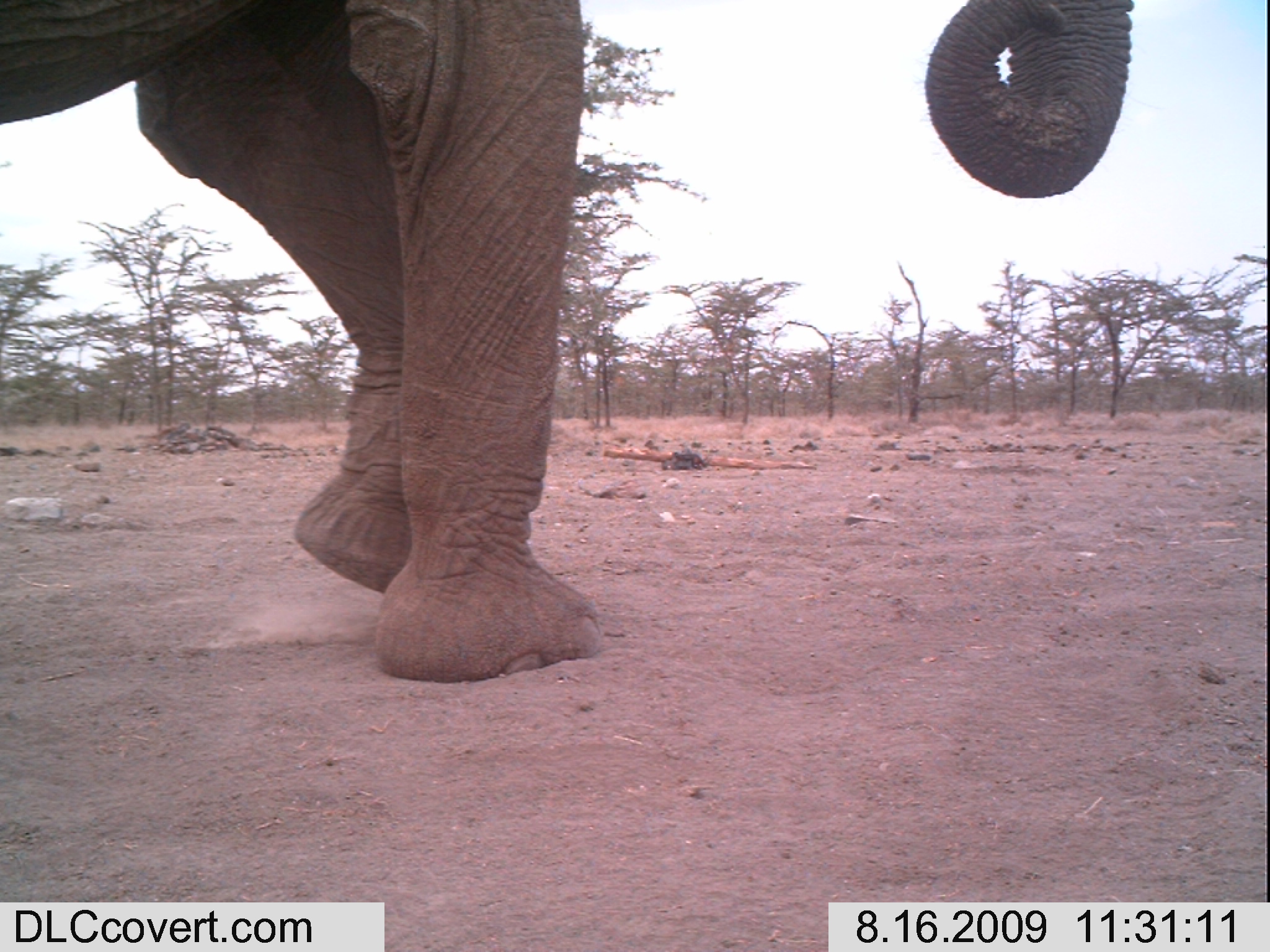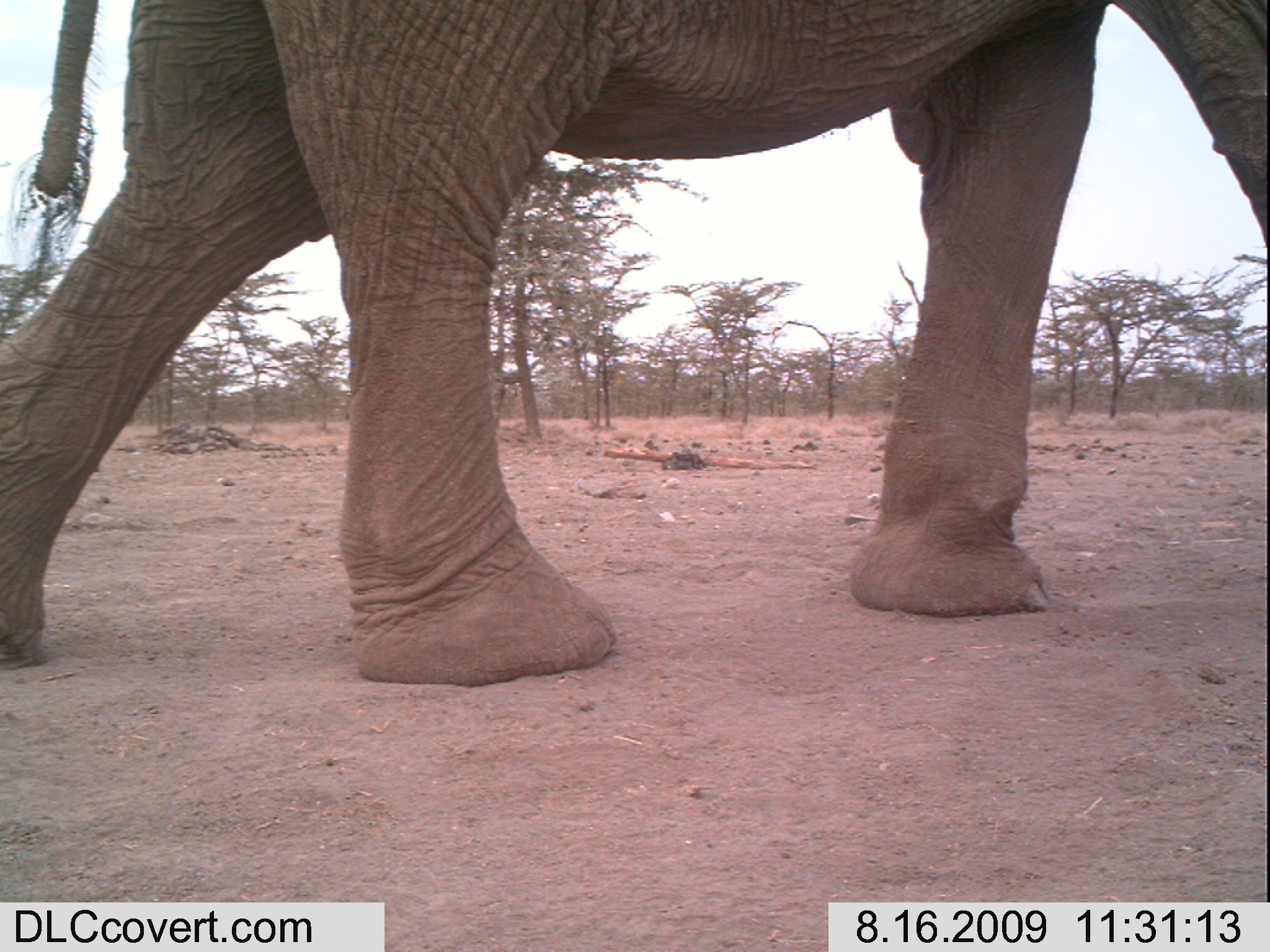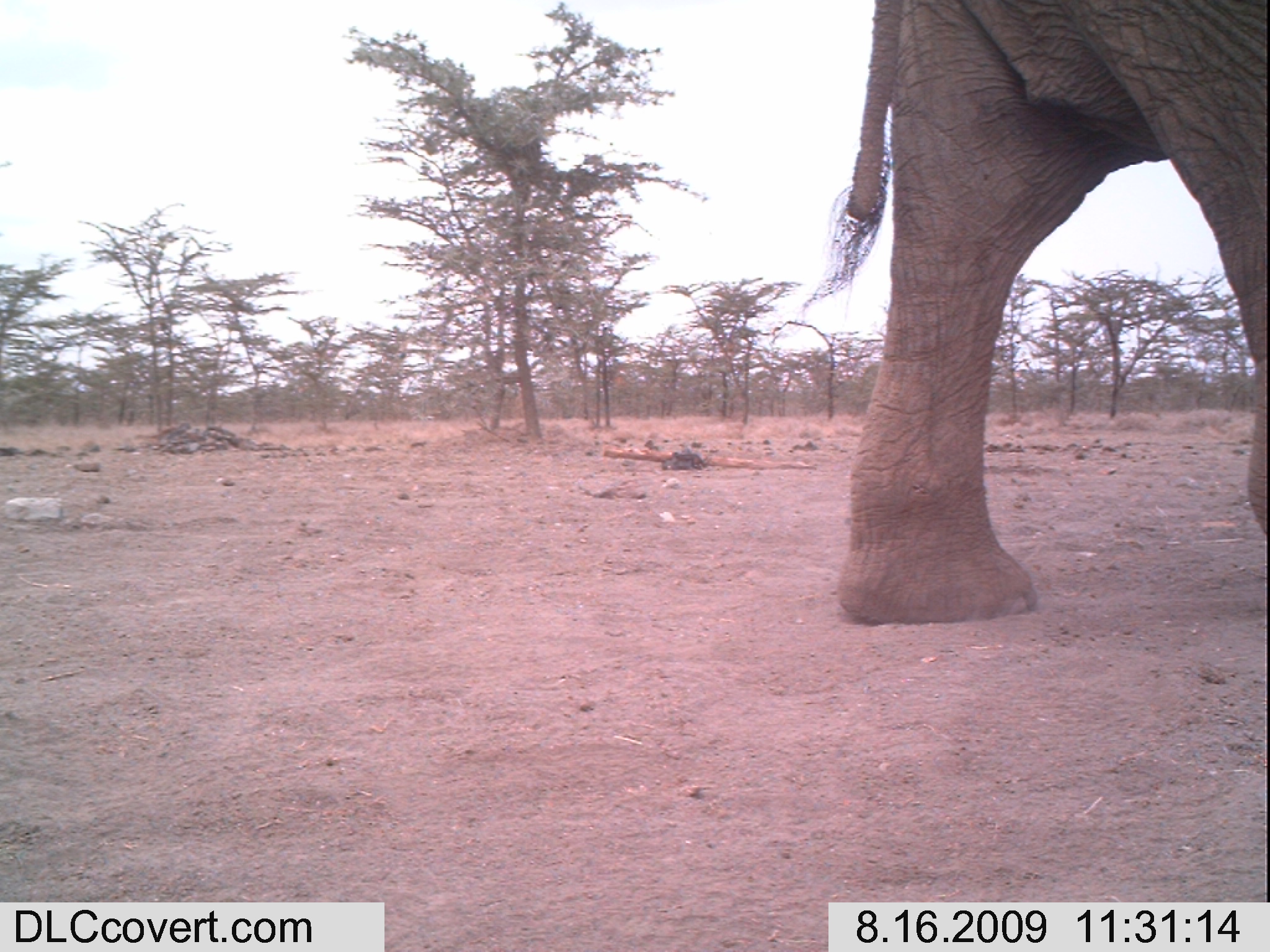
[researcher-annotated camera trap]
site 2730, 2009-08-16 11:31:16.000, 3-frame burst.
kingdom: Animalia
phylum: Chordata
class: Mammalia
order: Proboscidea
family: Elephantidae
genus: Loxodonta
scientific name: Loxodonta africana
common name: african bush elephant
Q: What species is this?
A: Loxodonta africana (african bush elephant).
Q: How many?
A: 1.